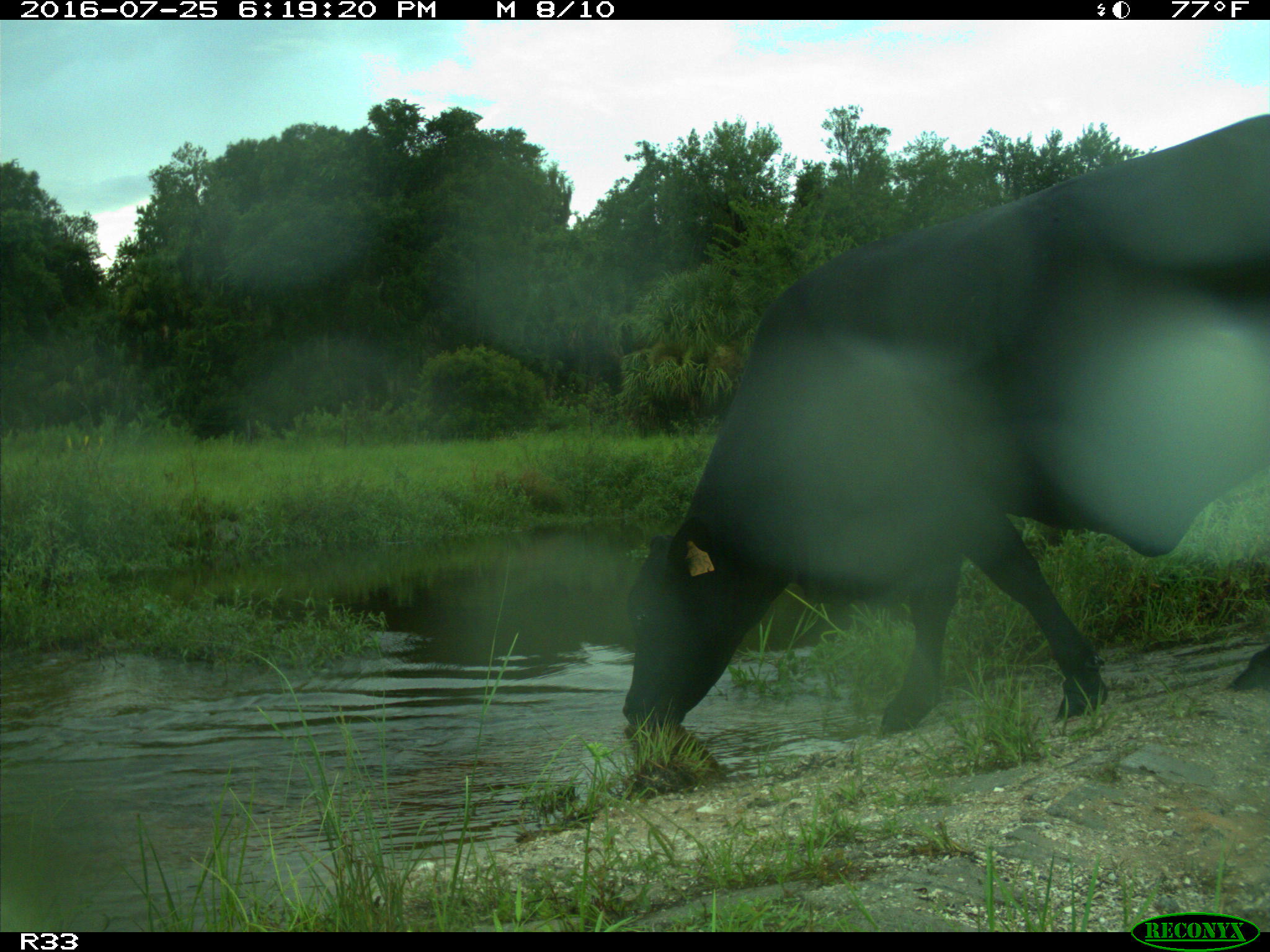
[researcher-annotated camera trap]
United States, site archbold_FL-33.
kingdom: Animalia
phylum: Chordata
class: Mammalia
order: Artiodactyla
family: Bovidae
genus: Bos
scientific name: Bos taurus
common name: domestic cow